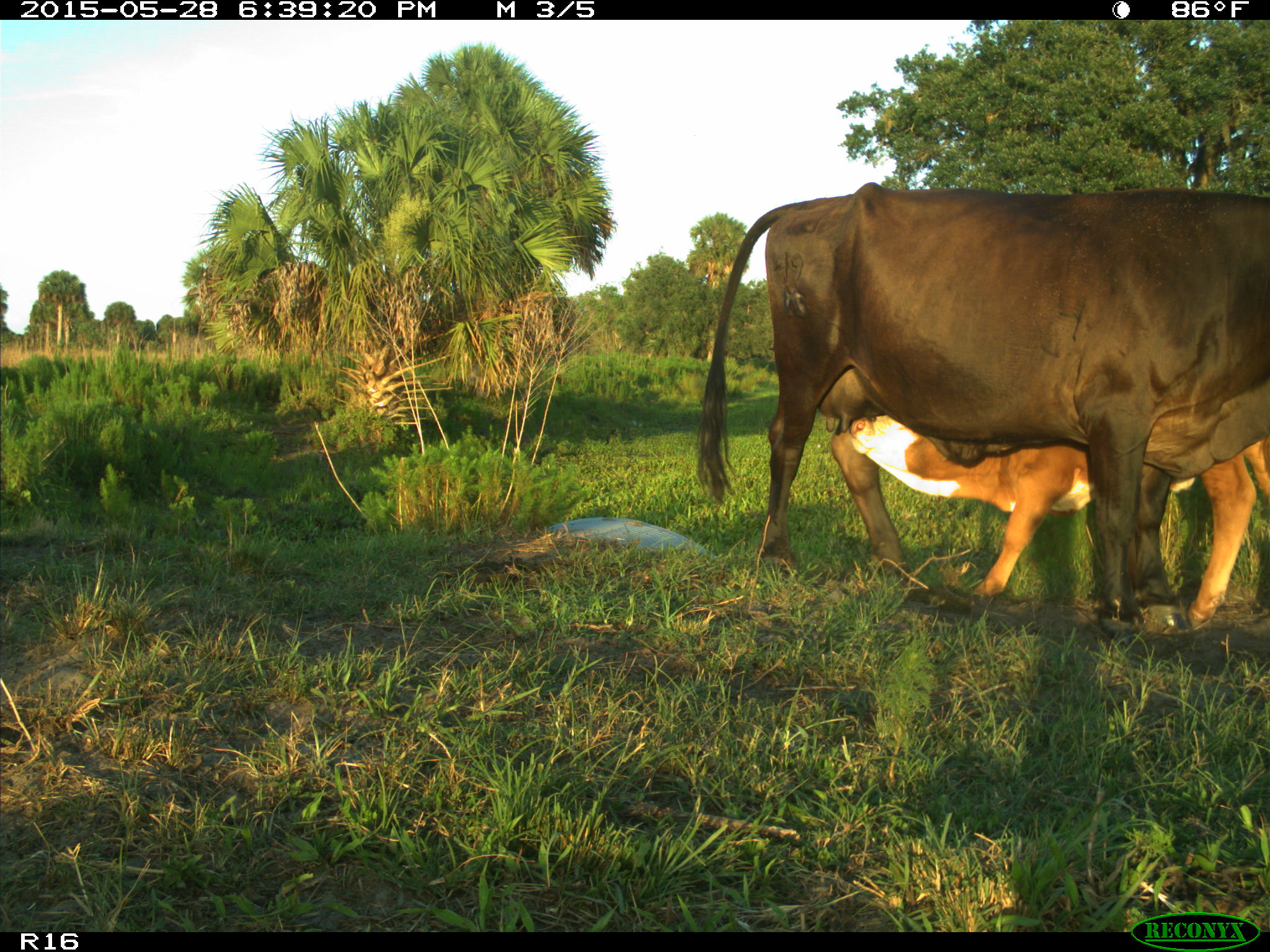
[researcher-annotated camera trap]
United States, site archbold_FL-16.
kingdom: Animalia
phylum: Chordata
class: Mammalia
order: Artiodactyla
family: Bovidae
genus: Bos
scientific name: Bos taurus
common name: domestic cow